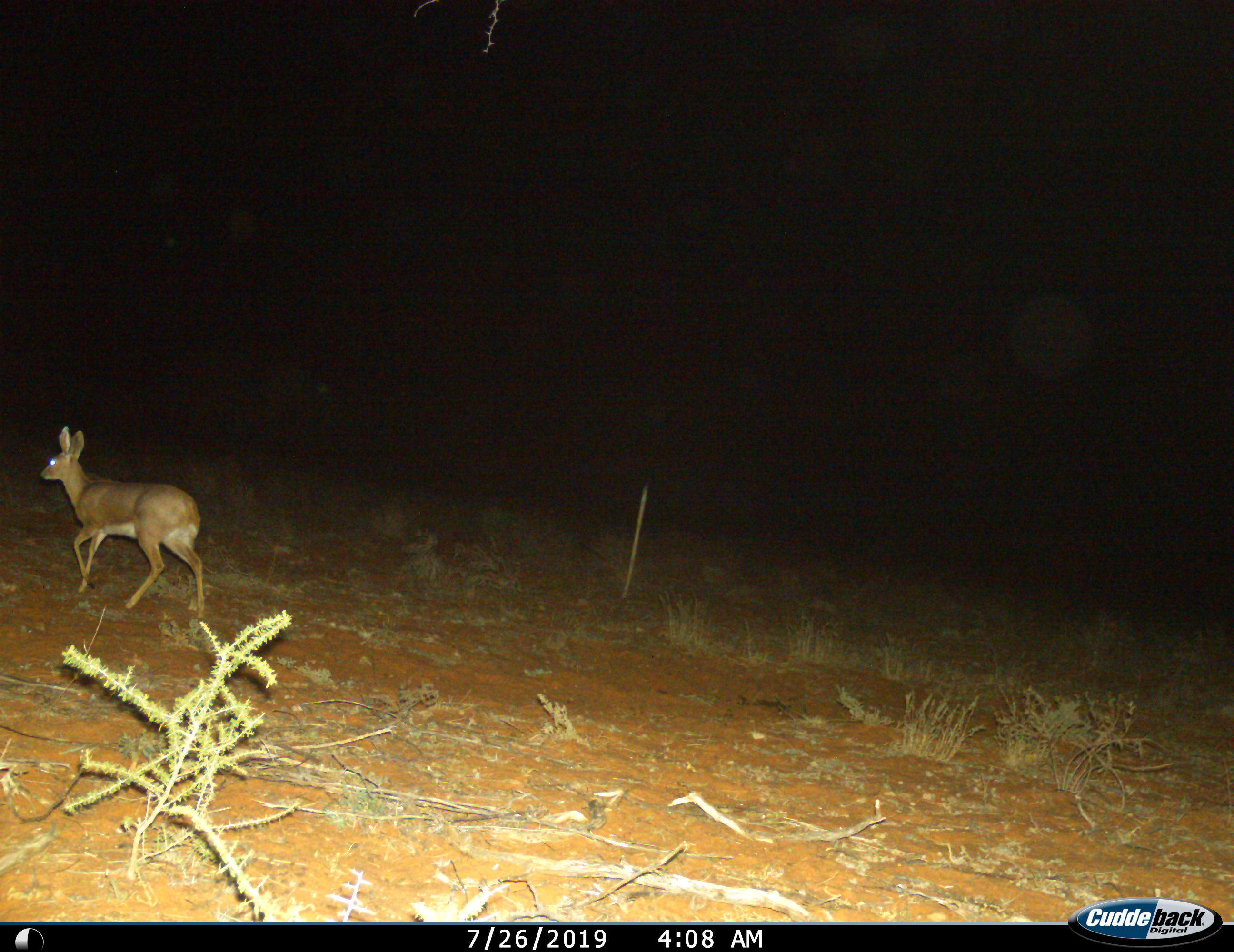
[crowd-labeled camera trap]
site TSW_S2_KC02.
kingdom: Animalia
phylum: Chordata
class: Mammalia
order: Artiodactyla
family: Bovidae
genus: Raphicerus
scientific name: Raphicerus campestris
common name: steenbok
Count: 1.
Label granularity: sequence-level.